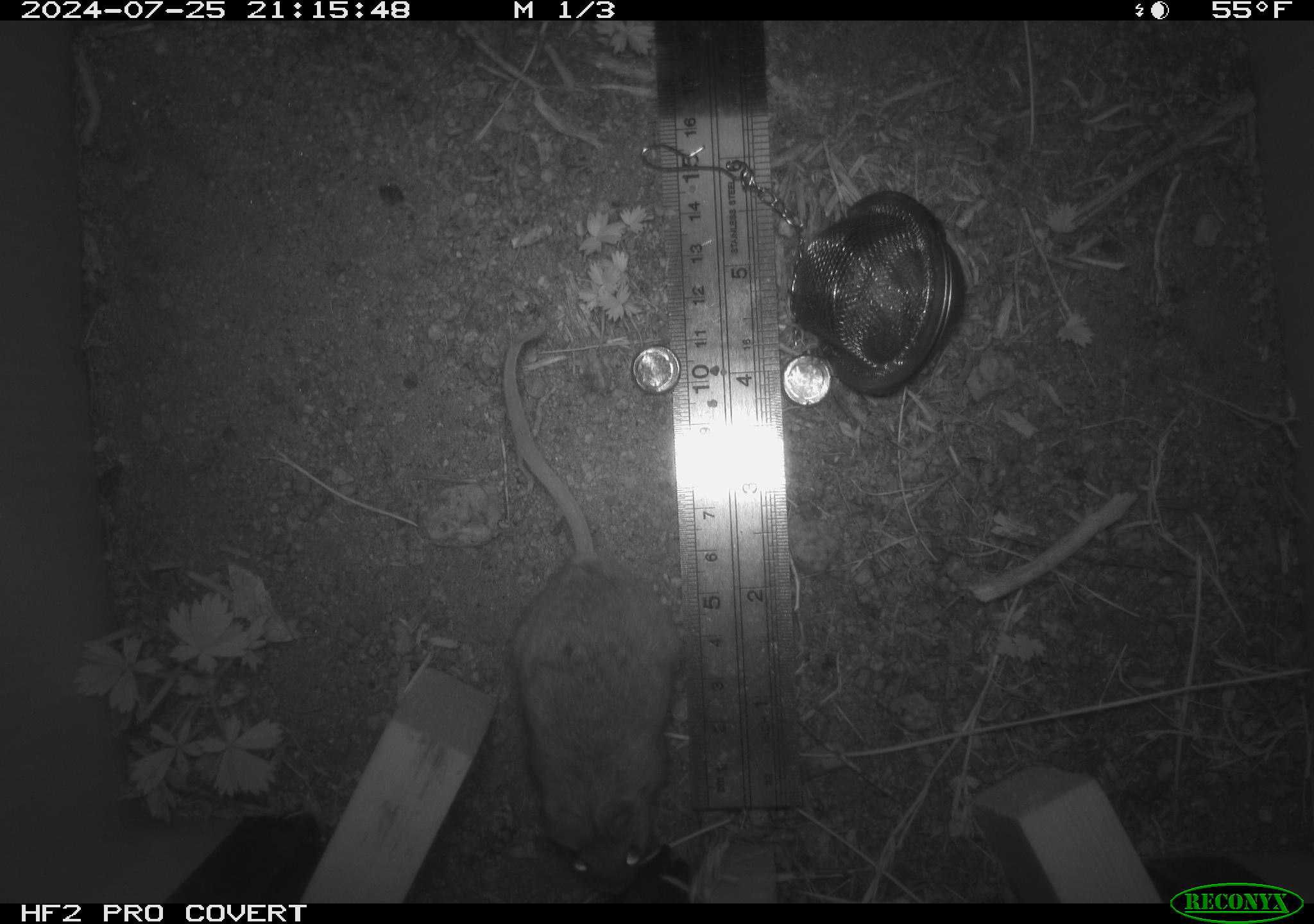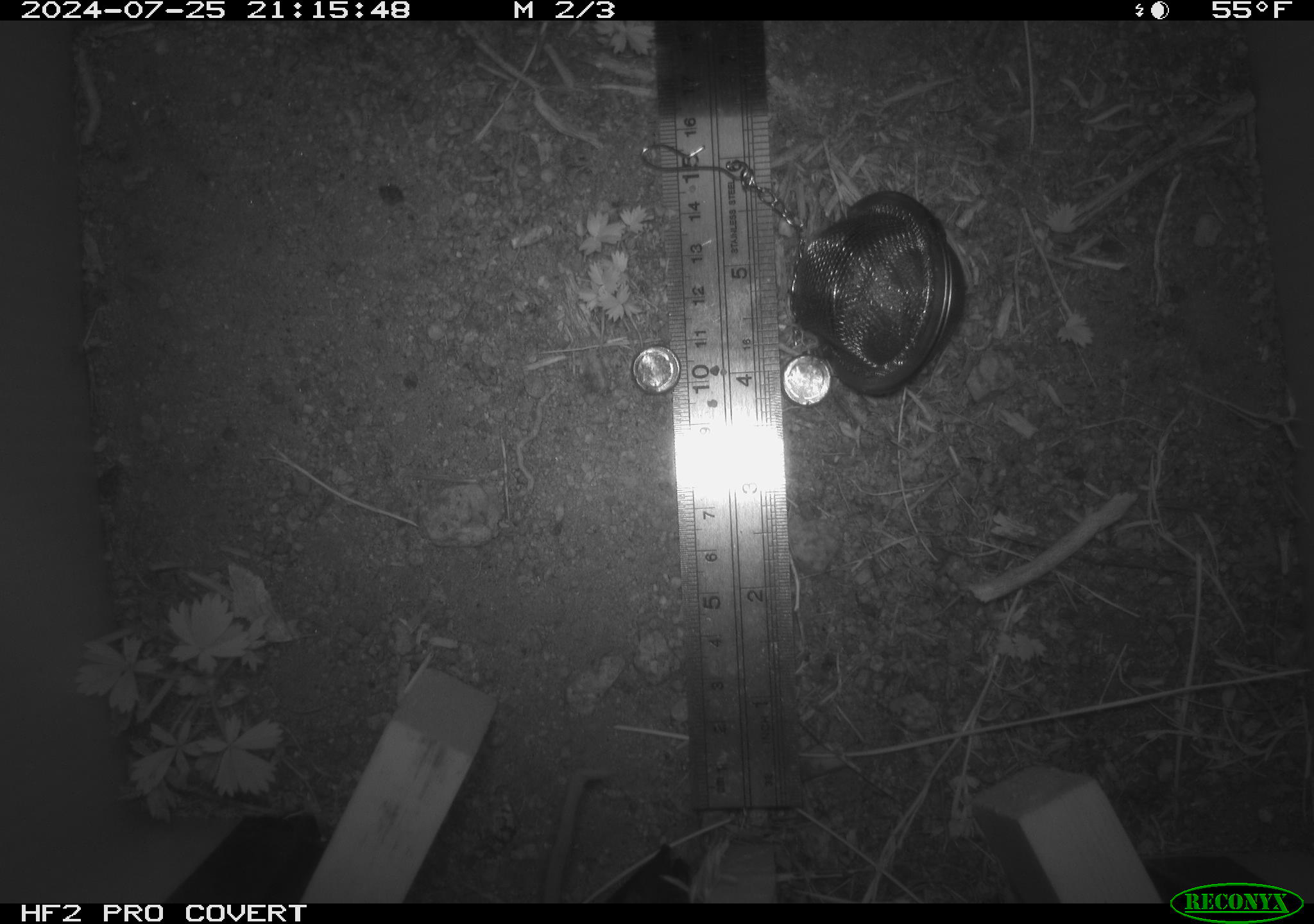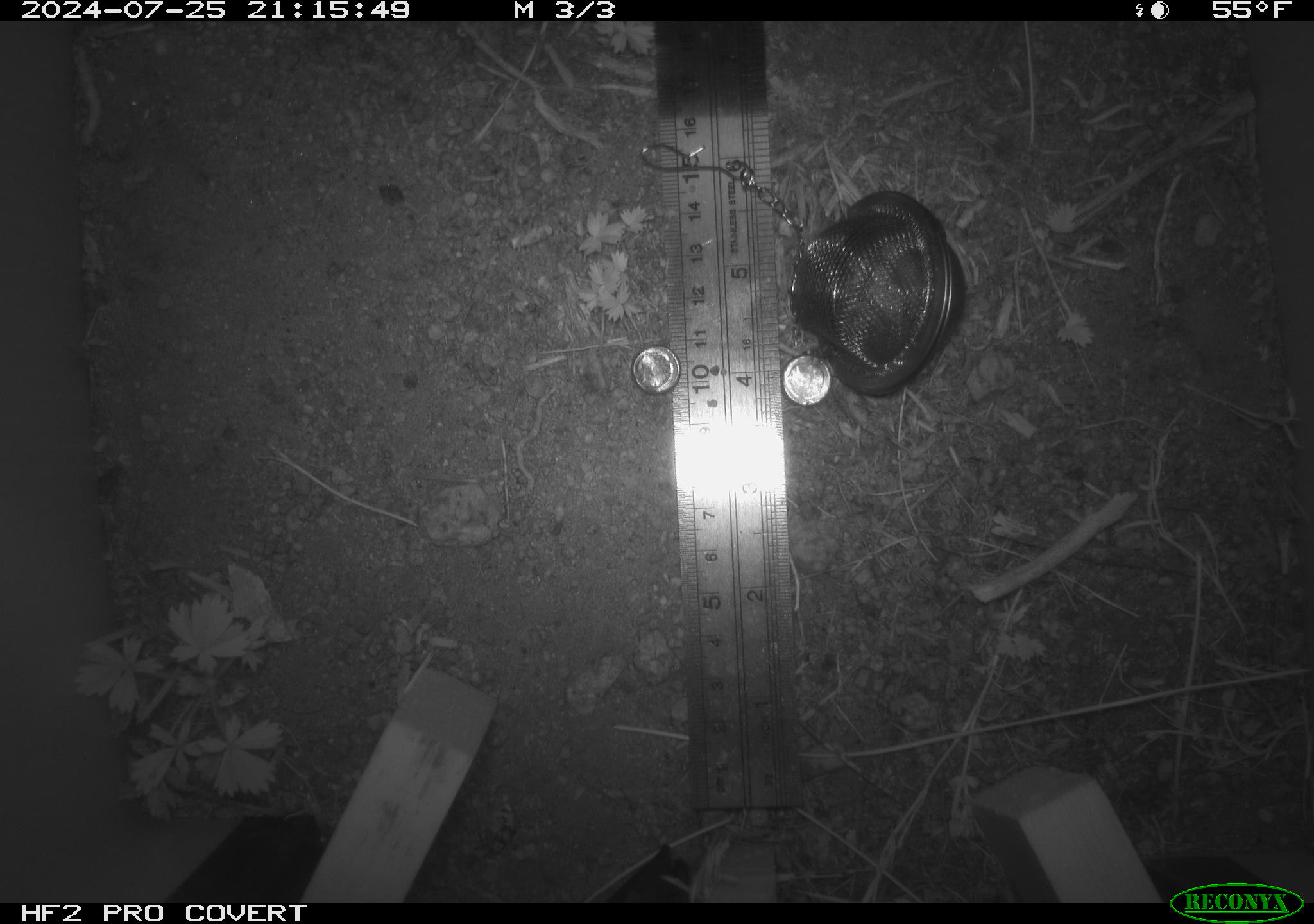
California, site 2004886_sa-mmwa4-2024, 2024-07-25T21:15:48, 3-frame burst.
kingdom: Animalia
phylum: Chordata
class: Mammalia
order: Rodentia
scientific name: Rodentia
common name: mouse species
Mouse species (Rodentia).